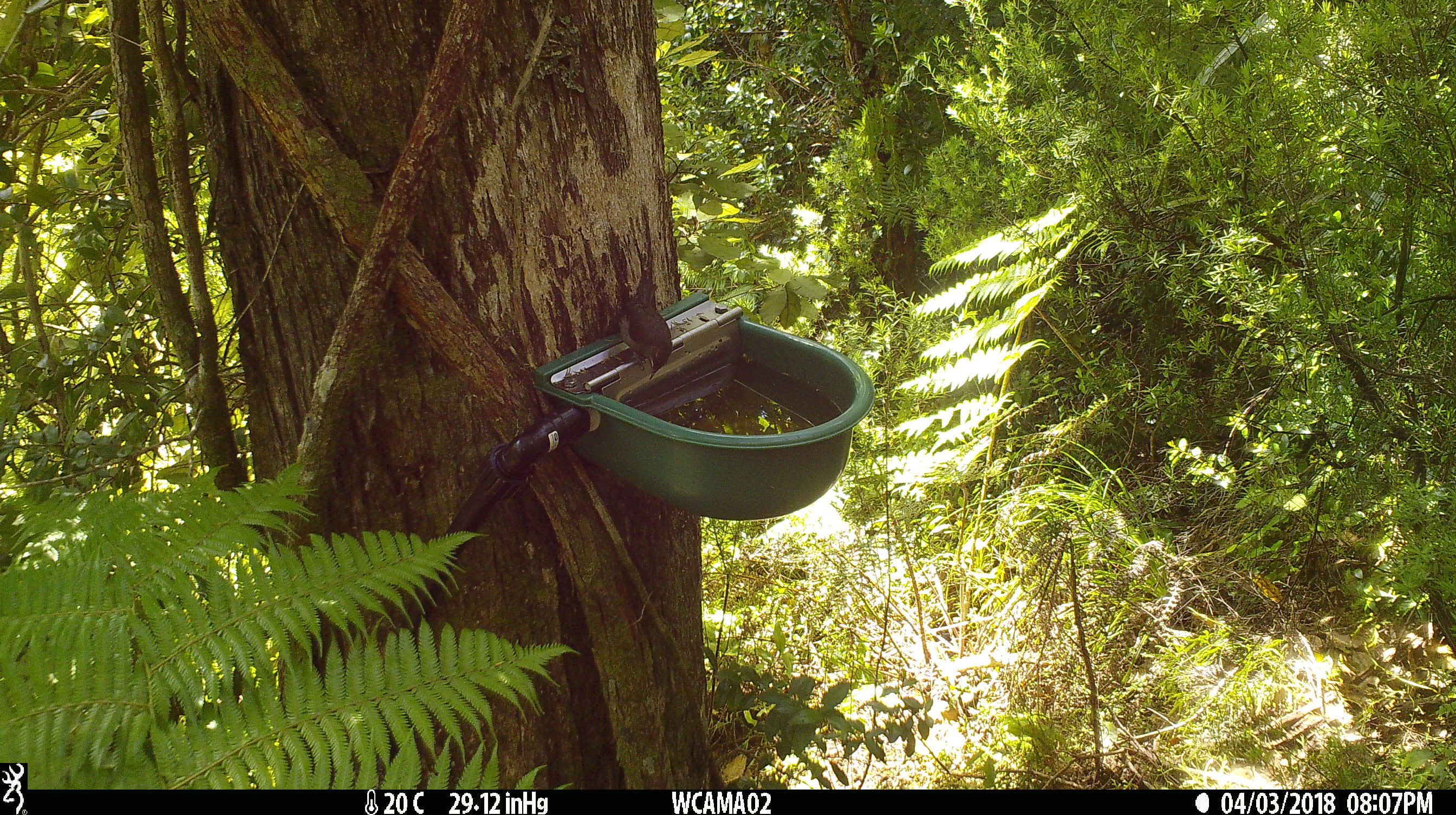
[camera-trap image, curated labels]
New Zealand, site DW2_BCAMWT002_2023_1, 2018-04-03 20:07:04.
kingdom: Animalia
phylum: Chordata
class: Aves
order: Passeriformes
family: Meliphagidae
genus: Anthornis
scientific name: Anthornis melanura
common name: new zealand bellbird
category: bellbird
Bellbird (new zealand bellbird) (Anthornis melanura).